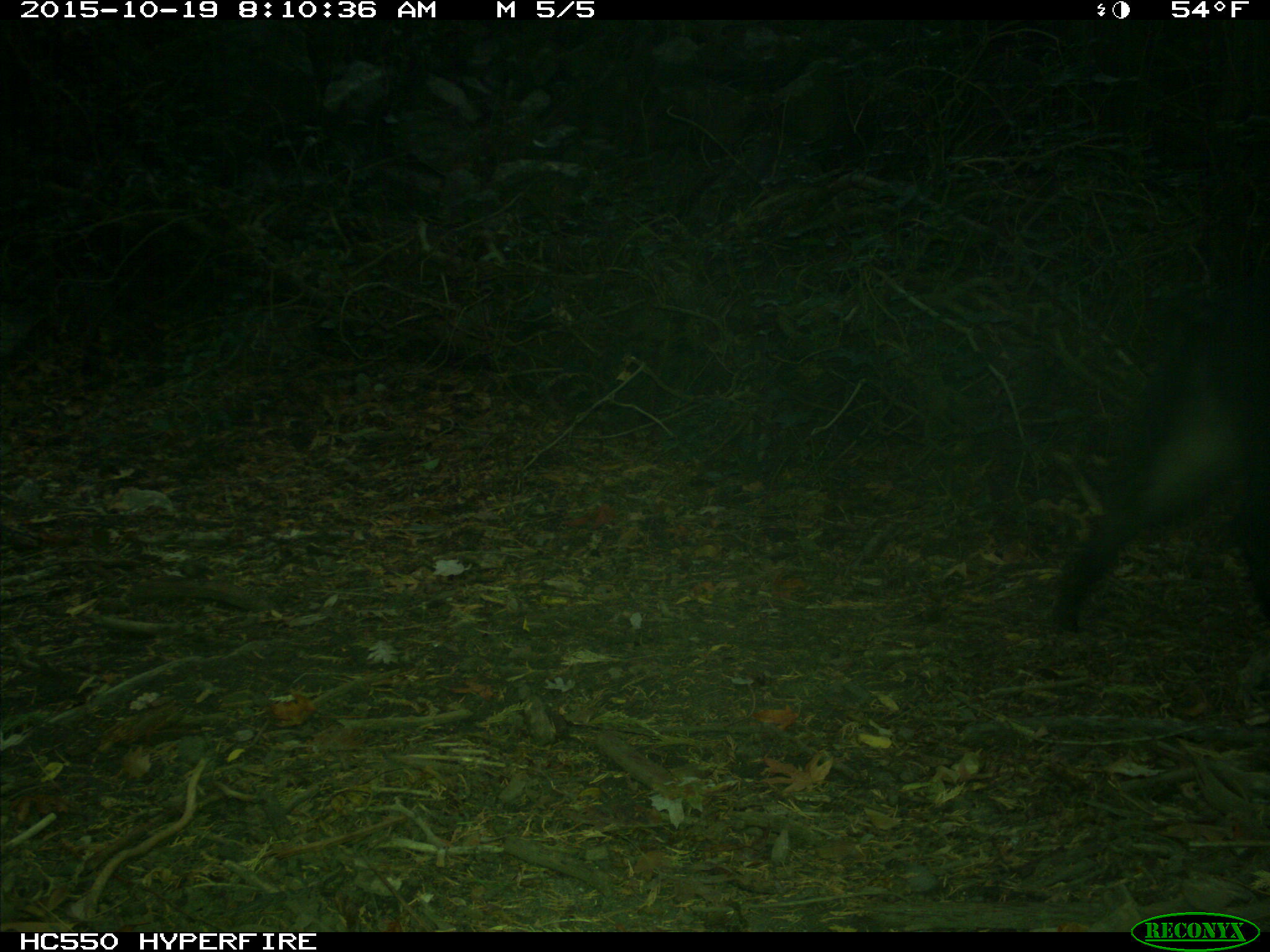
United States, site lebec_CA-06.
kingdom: Animalia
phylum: Chordata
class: Mammalia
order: Artiodactyla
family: Suidae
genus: Sus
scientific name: Sus scrofa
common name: wild boar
Sus scrofa (wild boar).